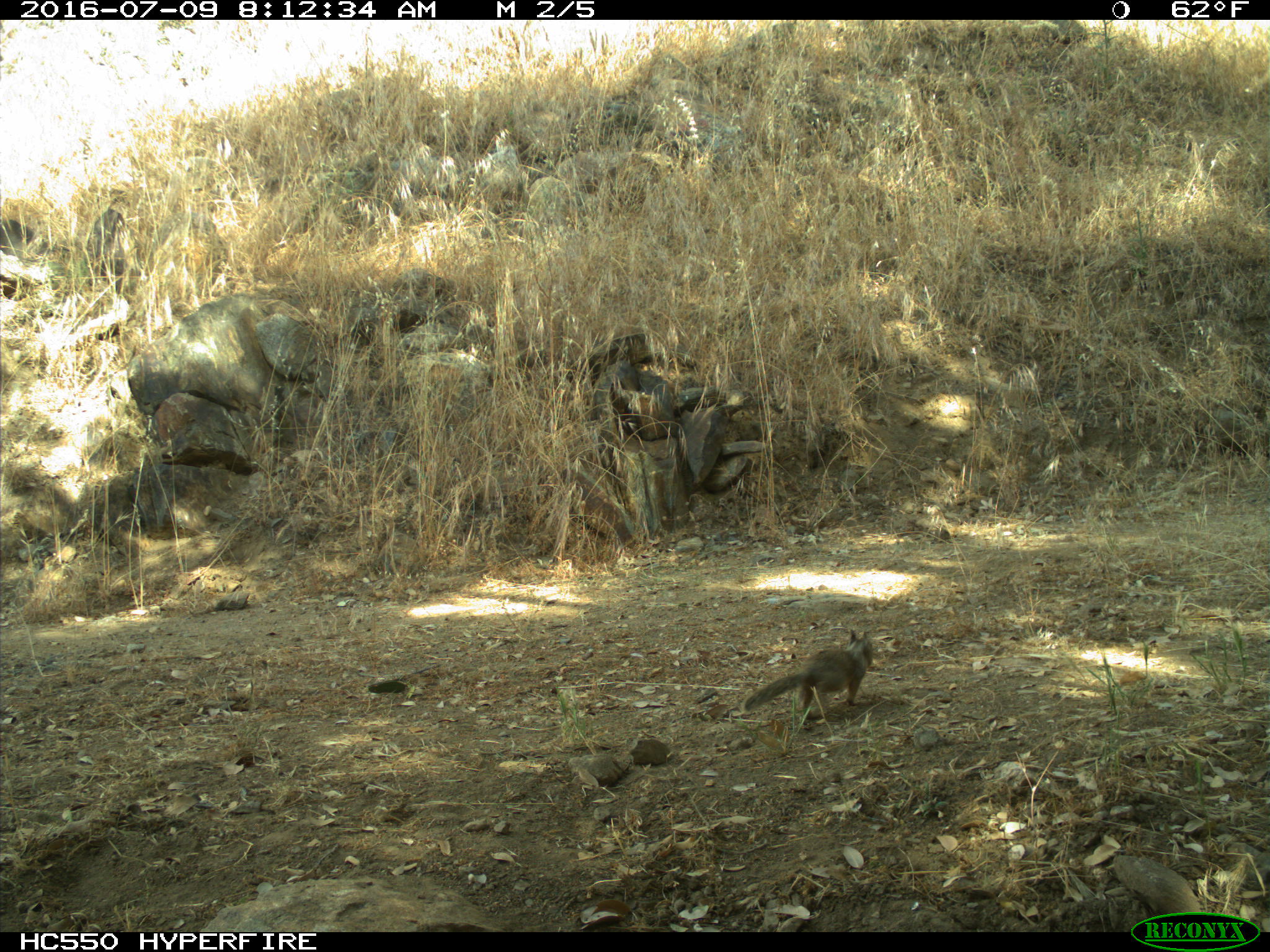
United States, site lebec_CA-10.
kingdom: Animalia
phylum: Chordata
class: Mammalia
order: Rodentia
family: Sciuridae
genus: Otospermophilus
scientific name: Otospermophilus beecheyi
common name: california ground squirrel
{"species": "Otospermophilus beecheyi (california ground squirrel)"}